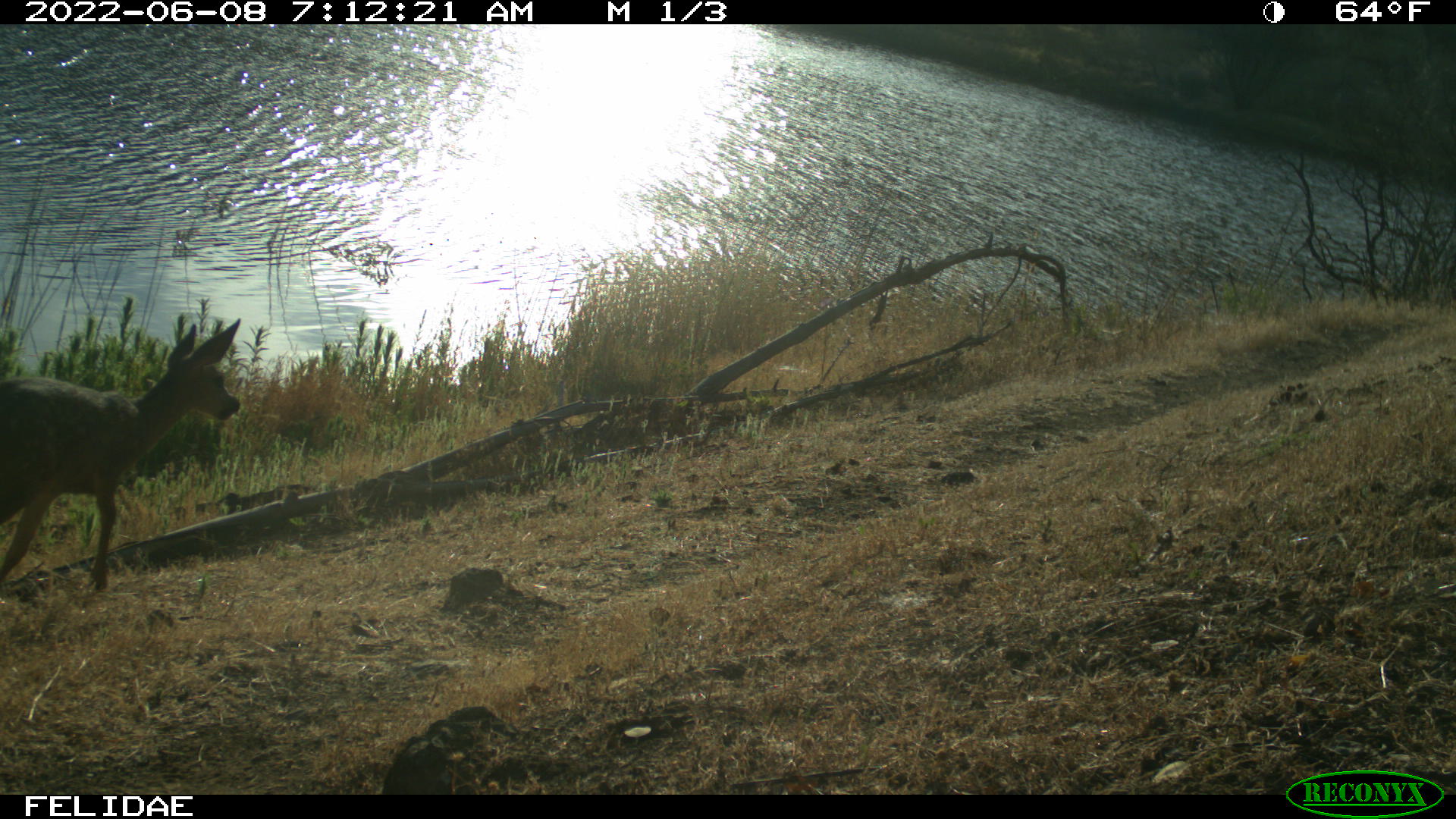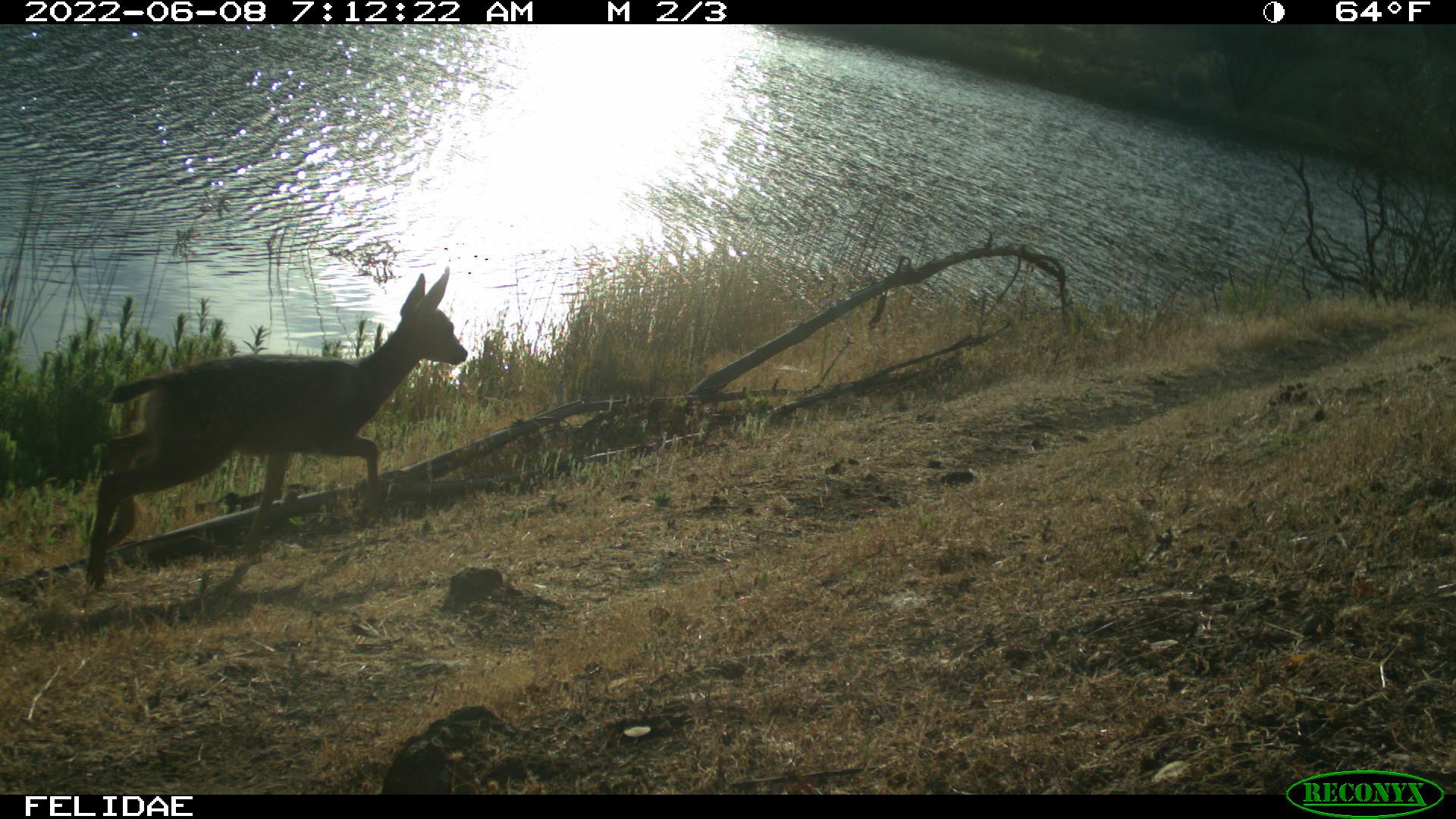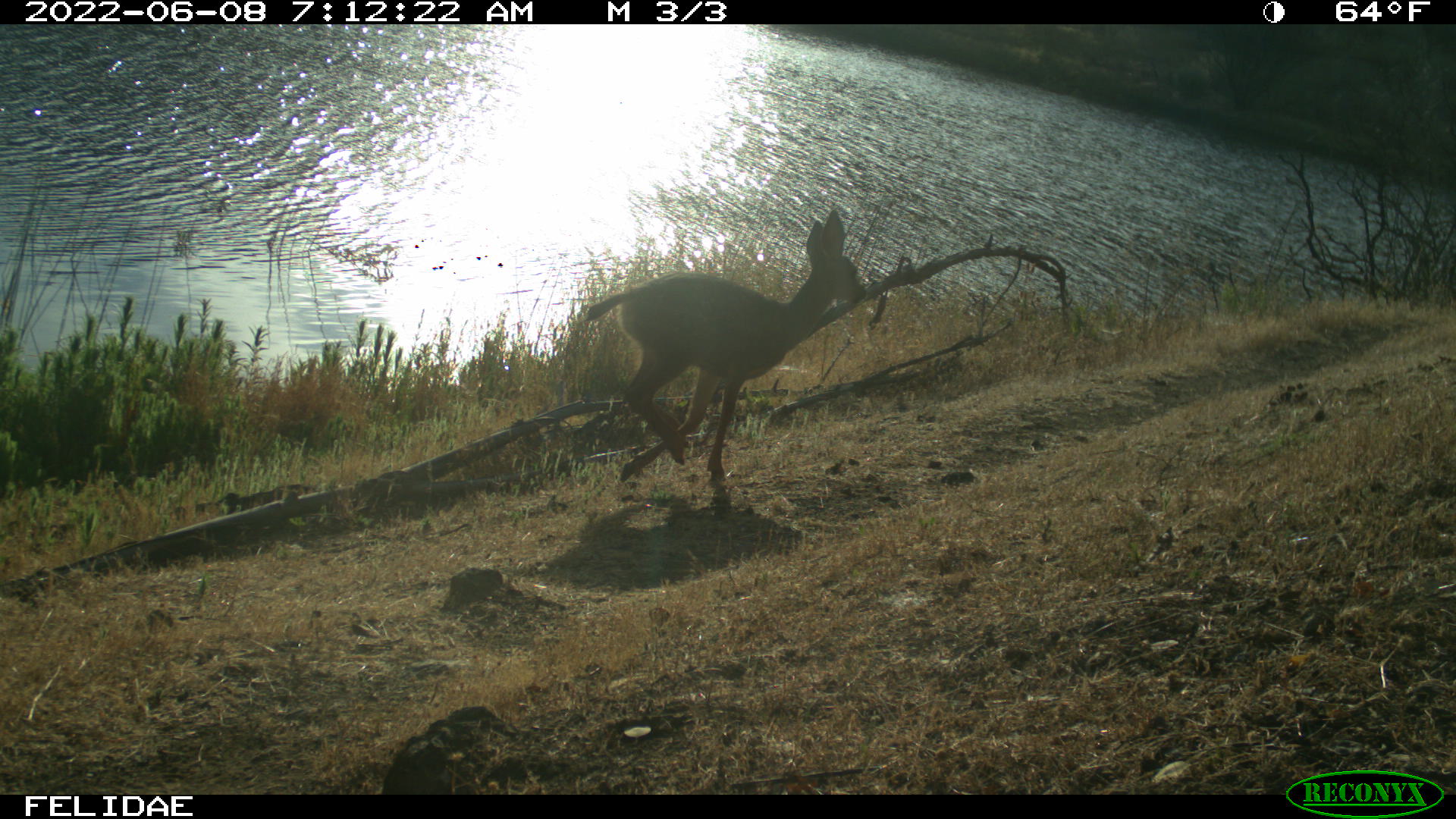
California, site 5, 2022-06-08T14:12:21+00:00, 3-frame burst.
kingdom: Animalia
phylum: Chordata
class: Mammalia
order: Artiodactyla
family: Cervidae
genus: Odocoileus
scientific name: Odocoileus hemionus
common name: mule deer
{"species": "mule deer (Odocoileus hemionus)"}